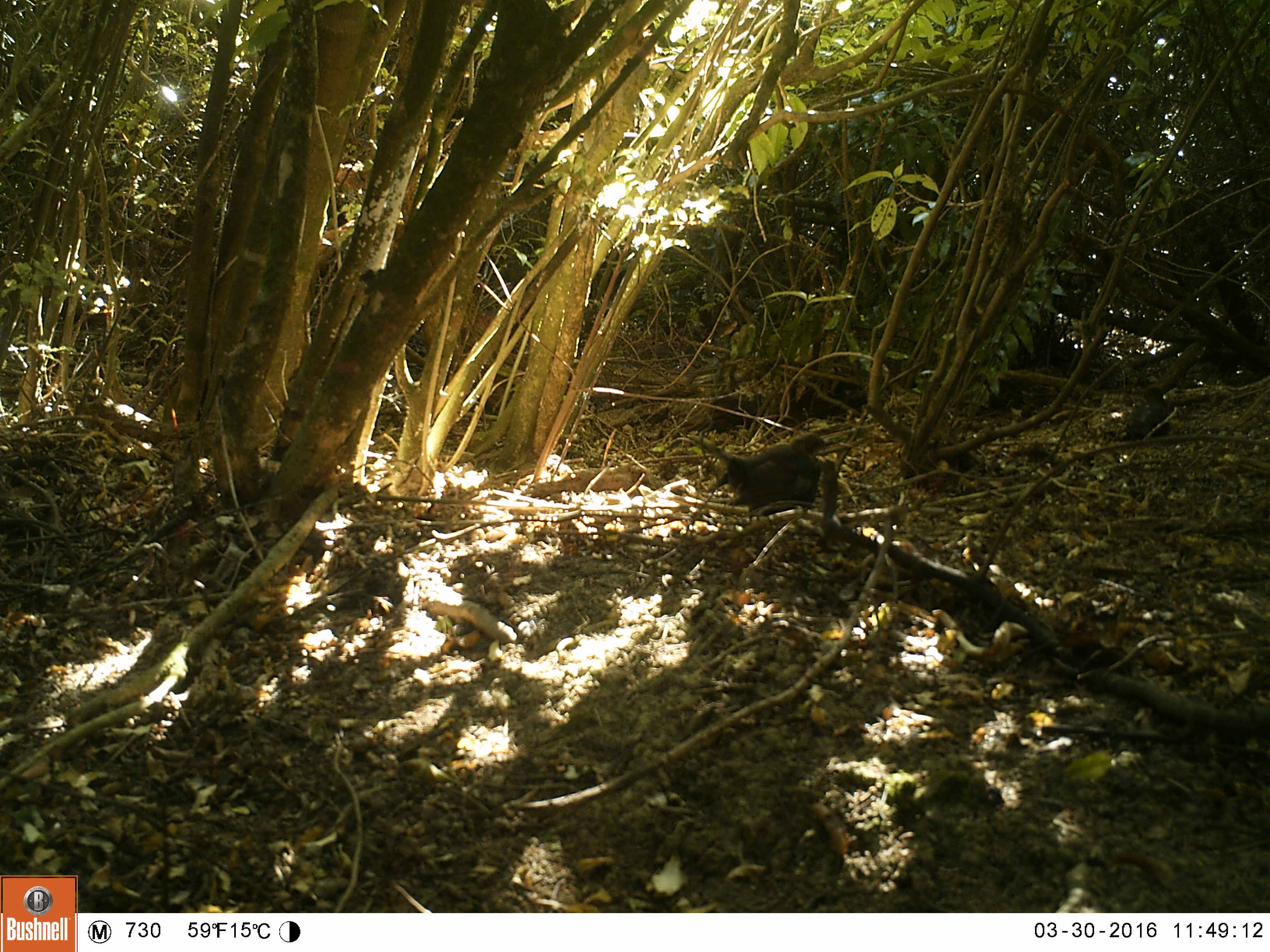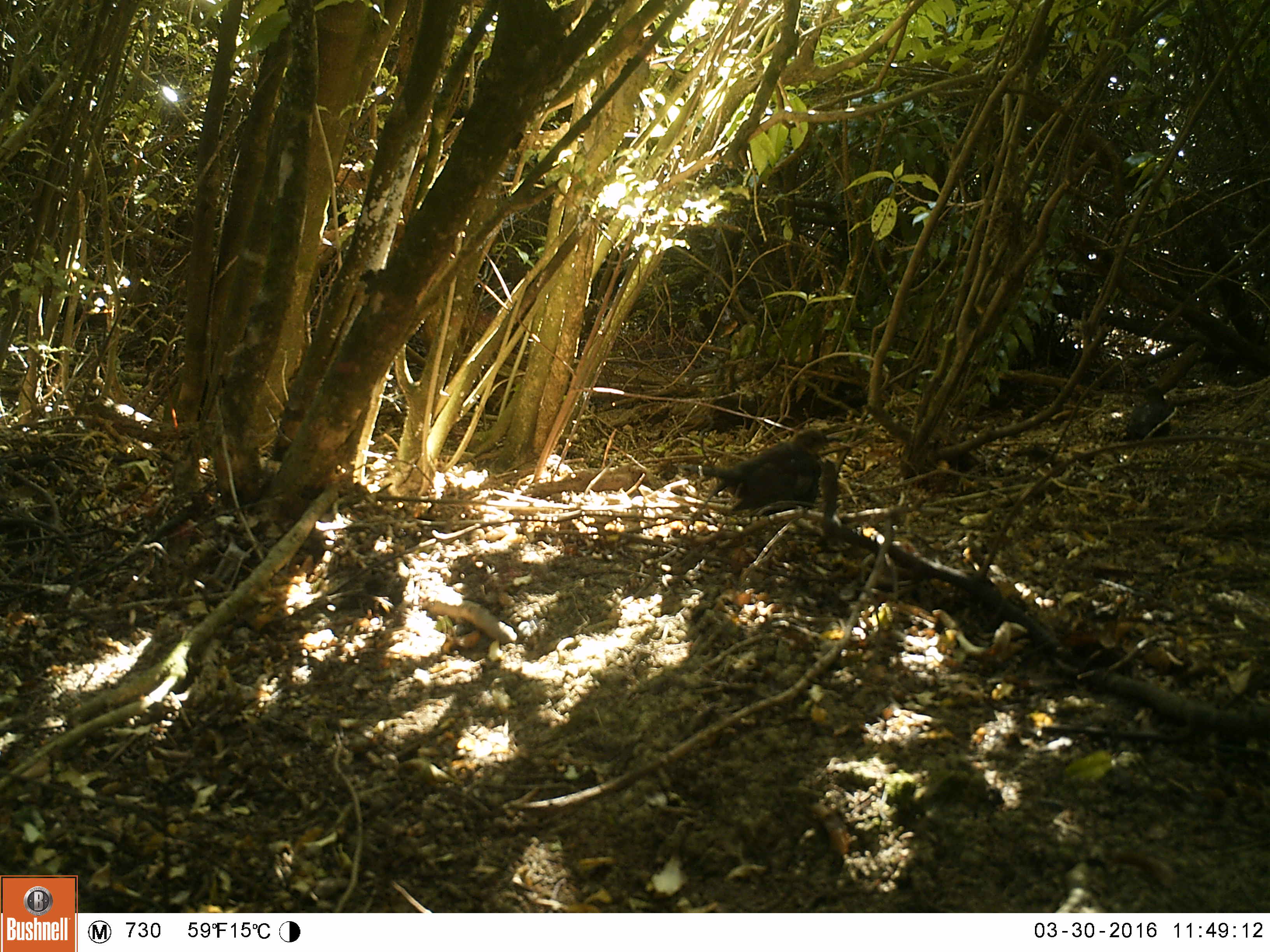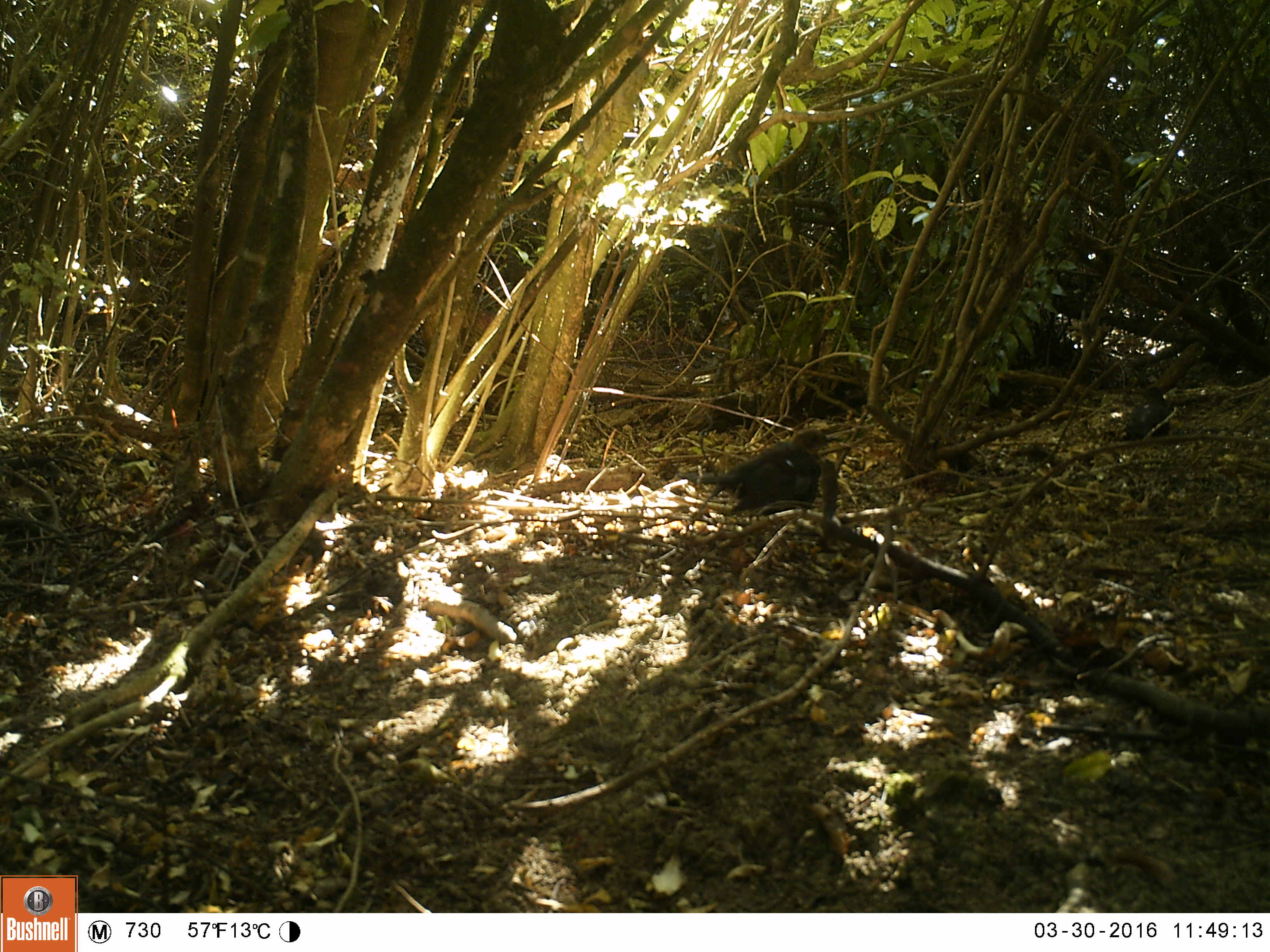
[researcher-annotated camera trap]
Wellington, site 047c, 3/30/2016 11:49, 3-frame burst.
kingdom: Animalia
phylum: Chordata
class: Aves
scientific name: Aves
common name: bird